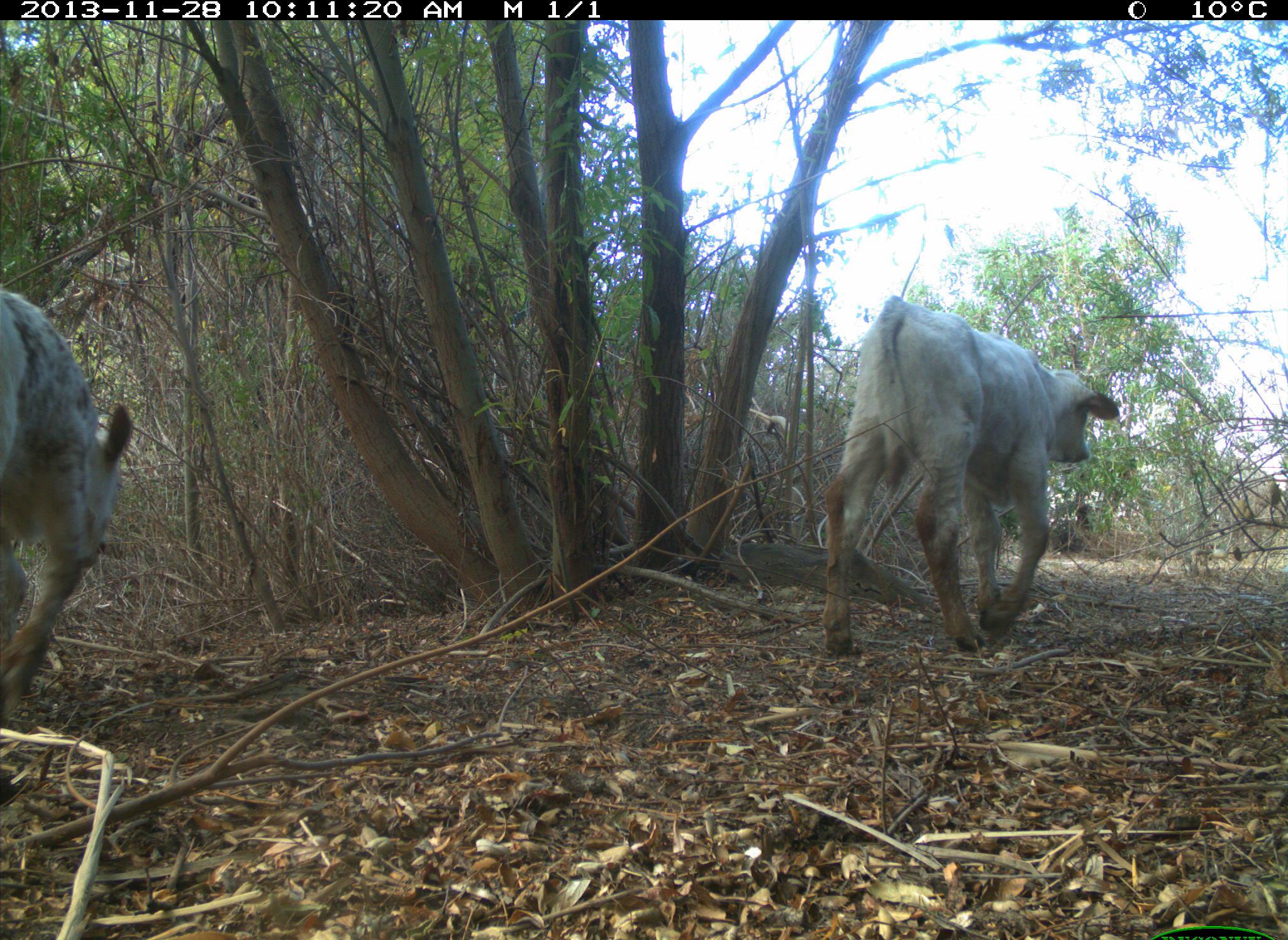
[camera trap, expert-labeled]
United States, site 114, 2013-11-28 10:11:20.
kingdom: Animalia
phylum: Chordata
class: Mammalia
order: Artiodactyla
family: Bovidae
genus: Bos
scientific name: Bos taurus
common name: cow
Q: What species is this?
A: Cow (Bos taurus).